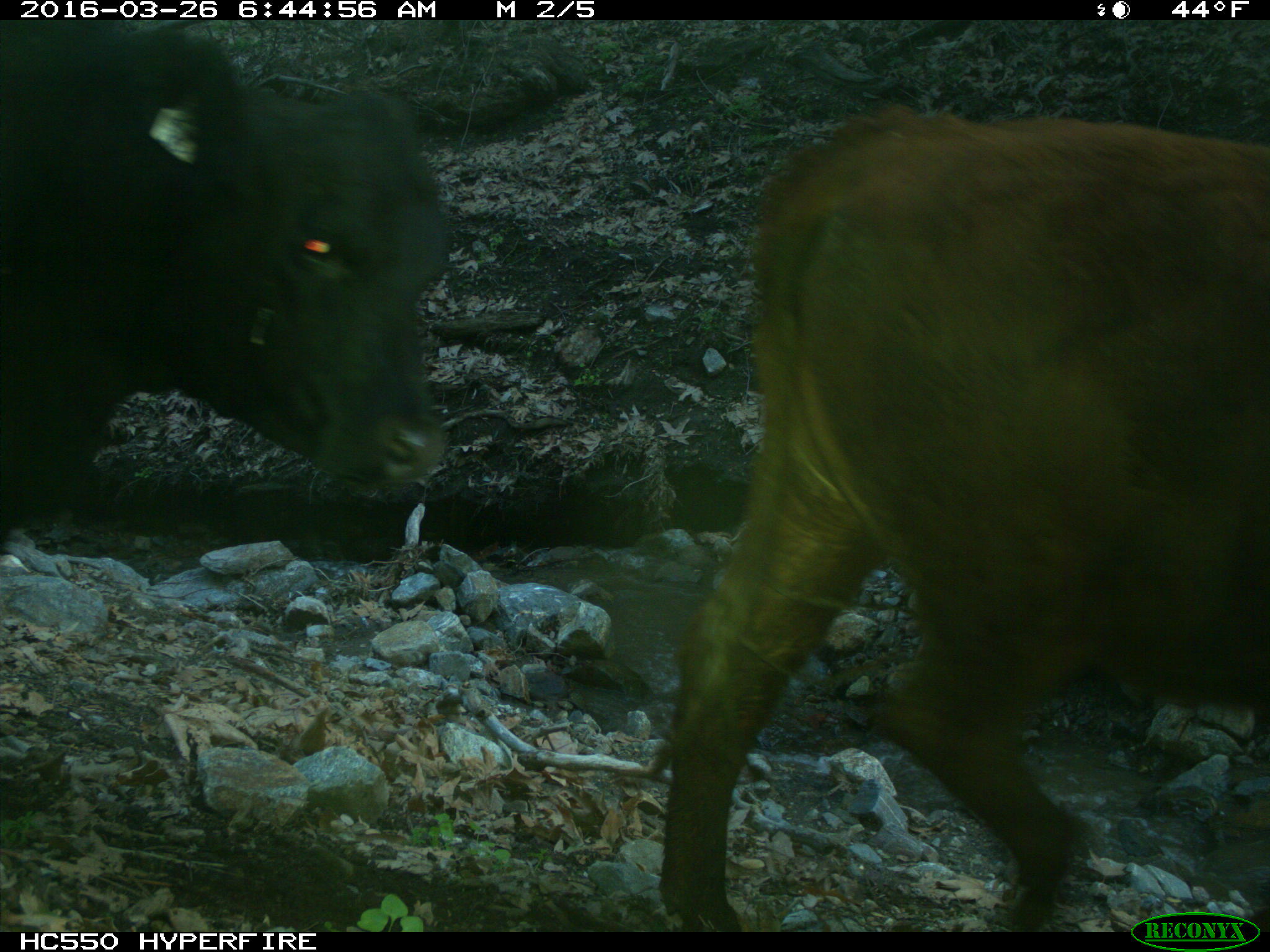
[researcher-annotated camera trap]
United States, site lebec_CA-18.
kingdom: Animalia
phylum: Chordata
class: Mammalia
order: Artiodactyla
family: Bovidae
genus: Bos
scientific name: Bos taurus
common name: domestic cow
Bos taurus (domestic cow).